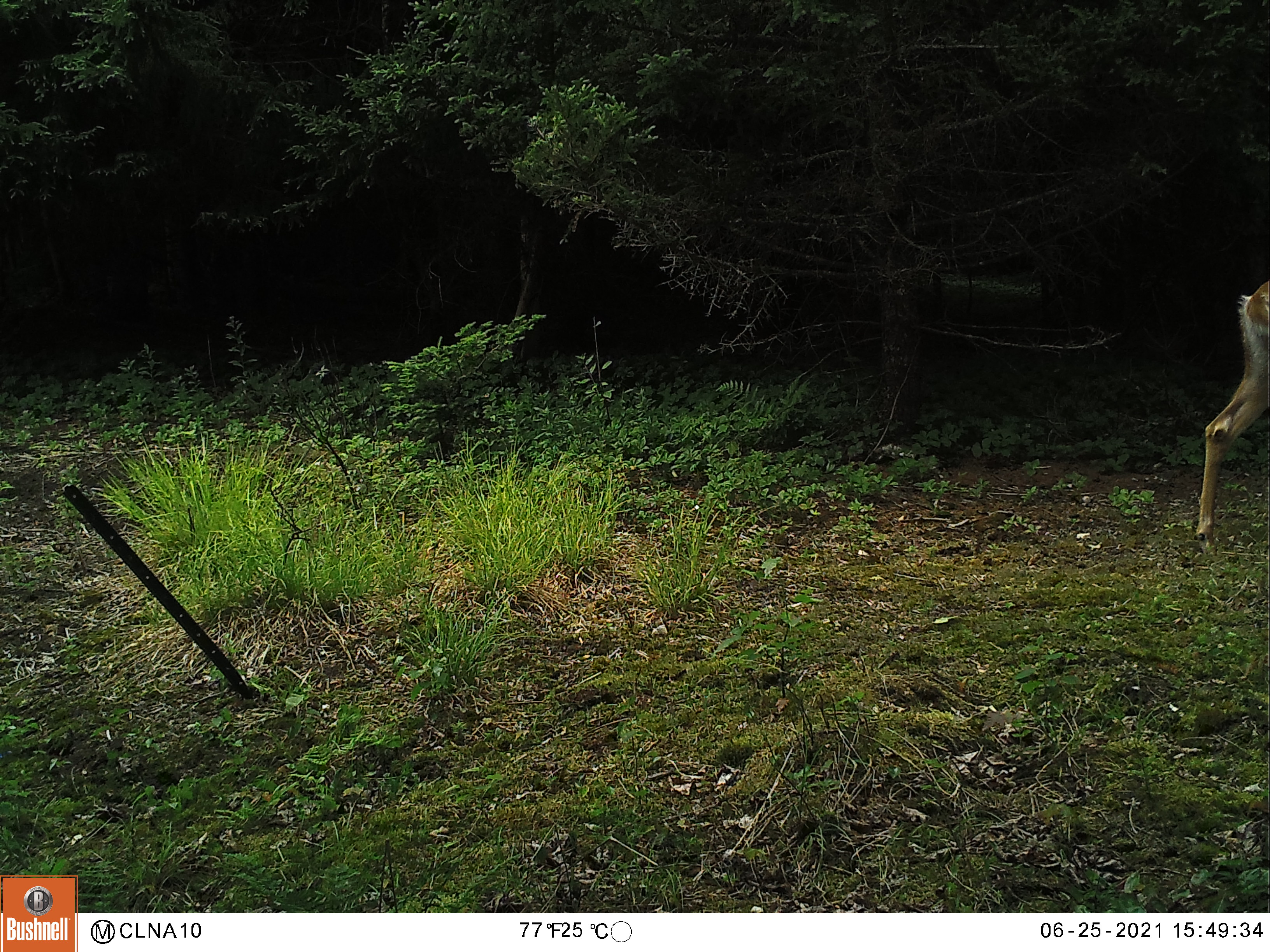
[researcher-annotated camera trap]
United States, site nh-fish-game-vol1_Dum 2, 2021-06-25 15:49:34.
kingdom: Animalia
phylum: Chordata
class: Mammalia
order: Artiodactyla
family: Cervidae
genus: Odocoileus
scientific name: Odocoileus virginianus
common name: white-tailed deer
White-tailed deer (Odocoileus virginianus).